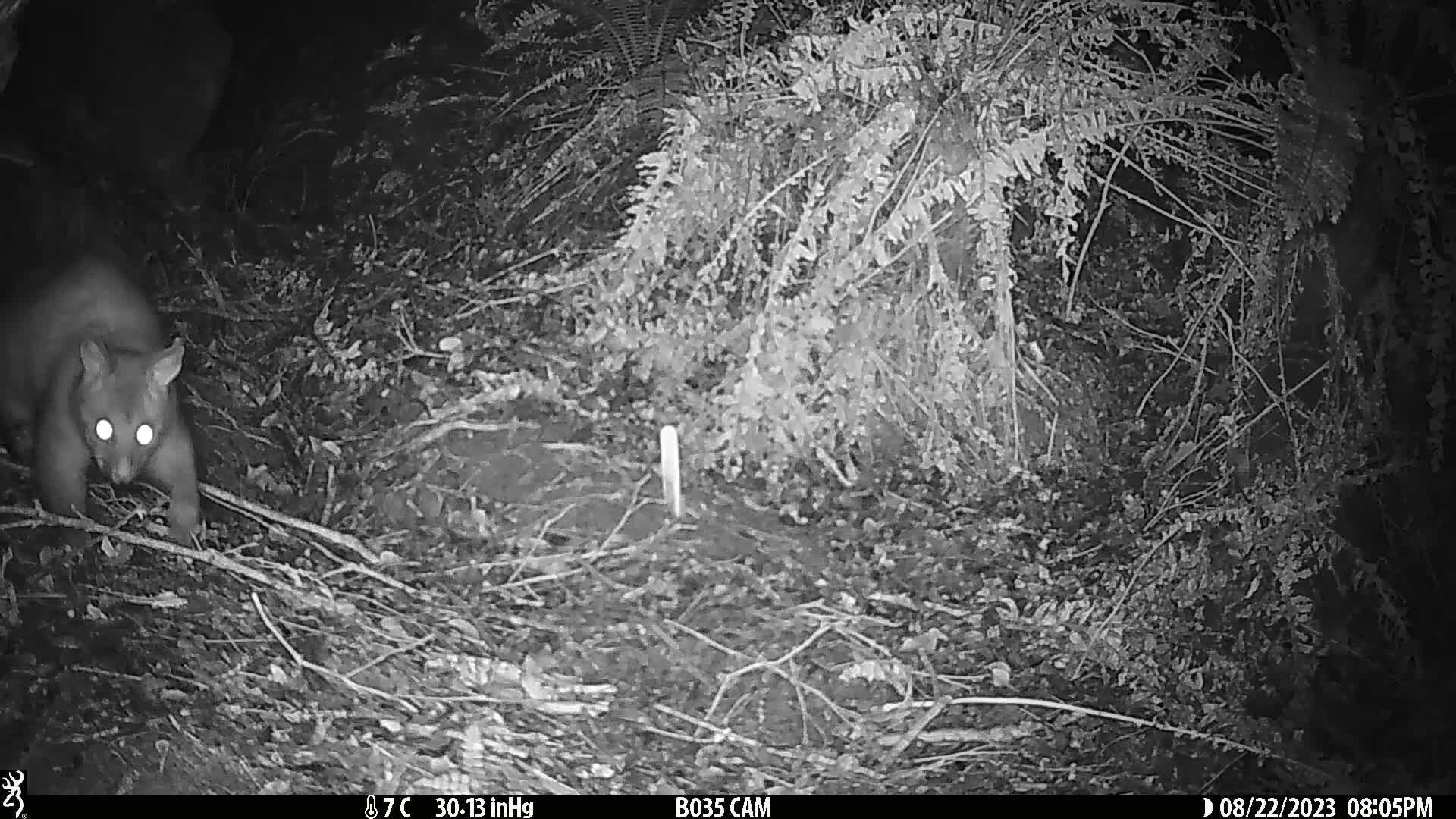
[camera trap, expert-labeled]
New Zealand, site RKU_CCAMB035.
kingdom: Animalia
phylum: Chordata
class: Mammalia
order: Diprotodontia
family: Phalangeridae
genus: Trichosurus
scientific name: Trichosurus vulpecula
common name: common brushtail possum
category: possum